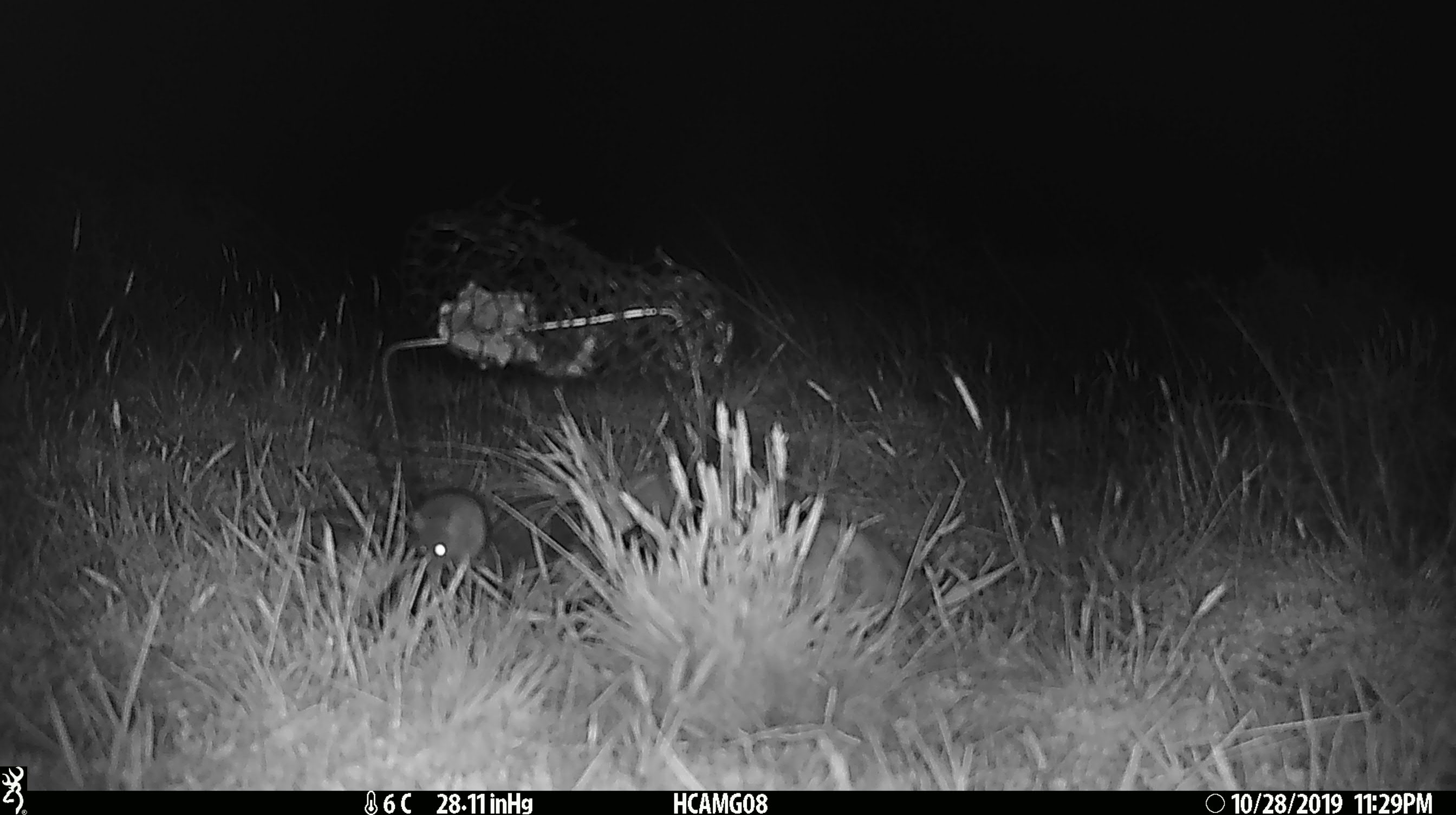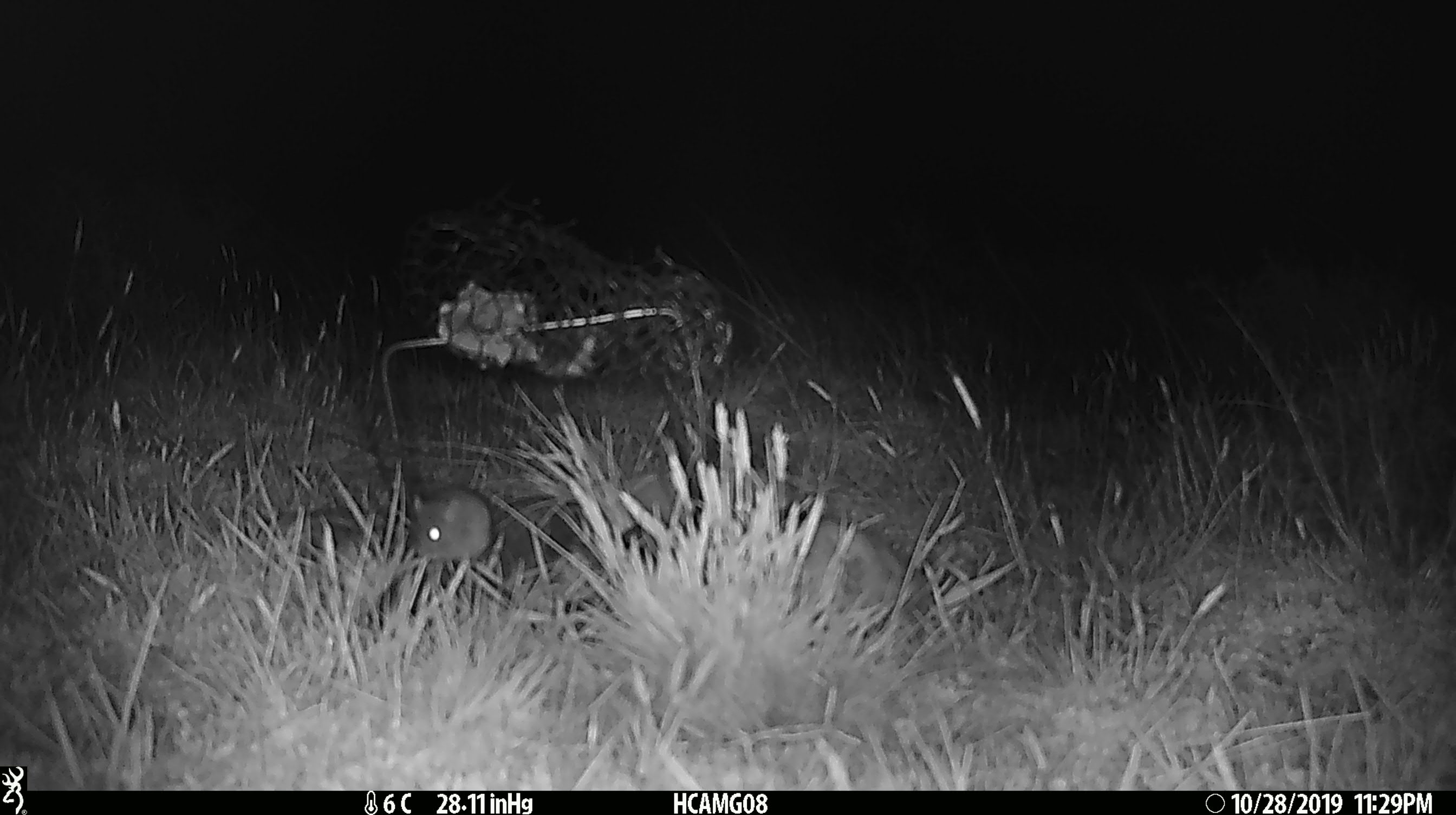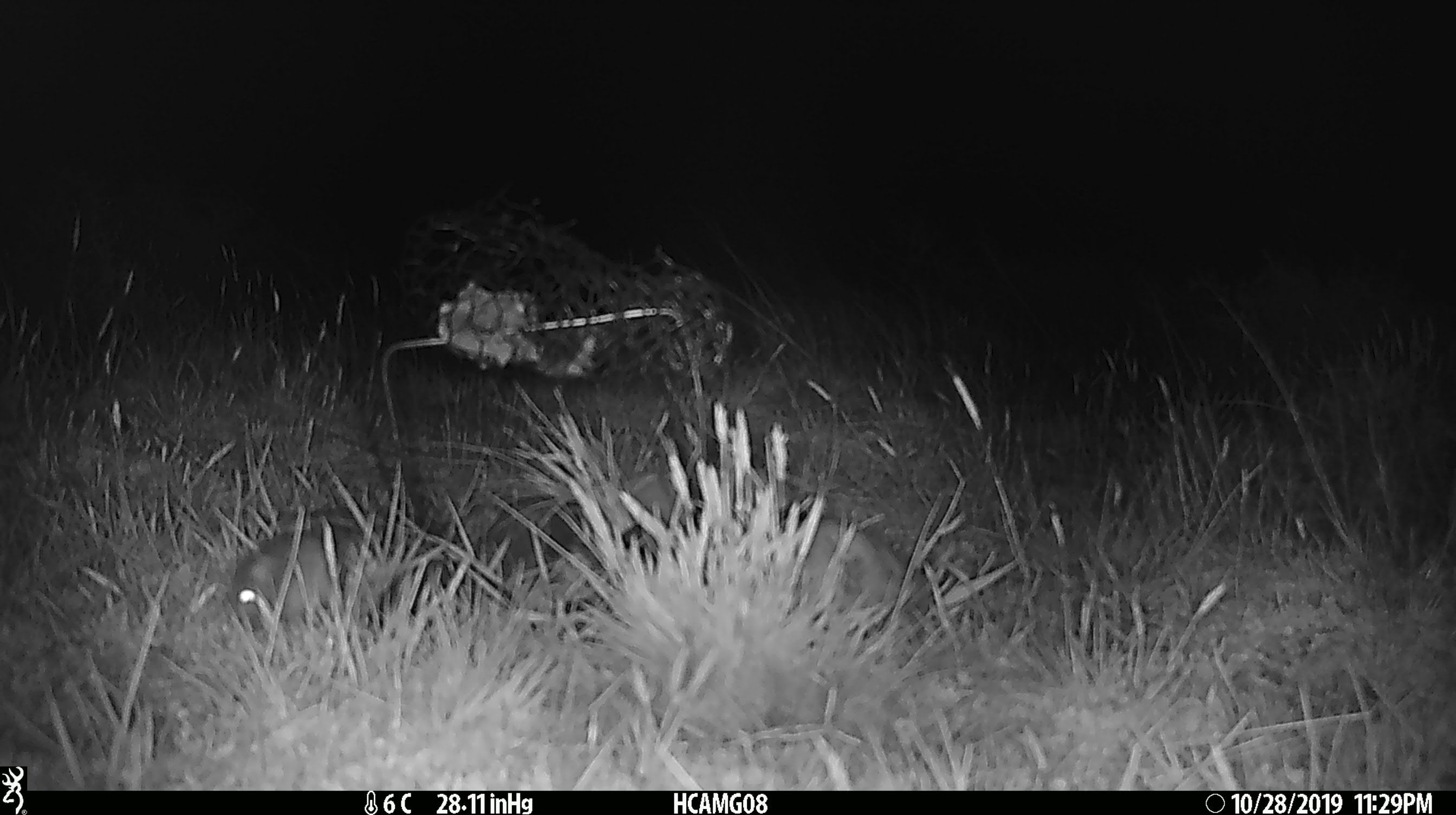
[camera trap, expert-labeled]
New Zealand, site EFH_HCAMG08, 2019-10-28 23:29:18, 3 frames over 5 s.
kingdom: Animalia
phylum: Chordata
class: Mammalia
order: Rodentia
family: Muridae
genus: Mus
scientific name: Mus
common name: mouse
Mouse (Mus).